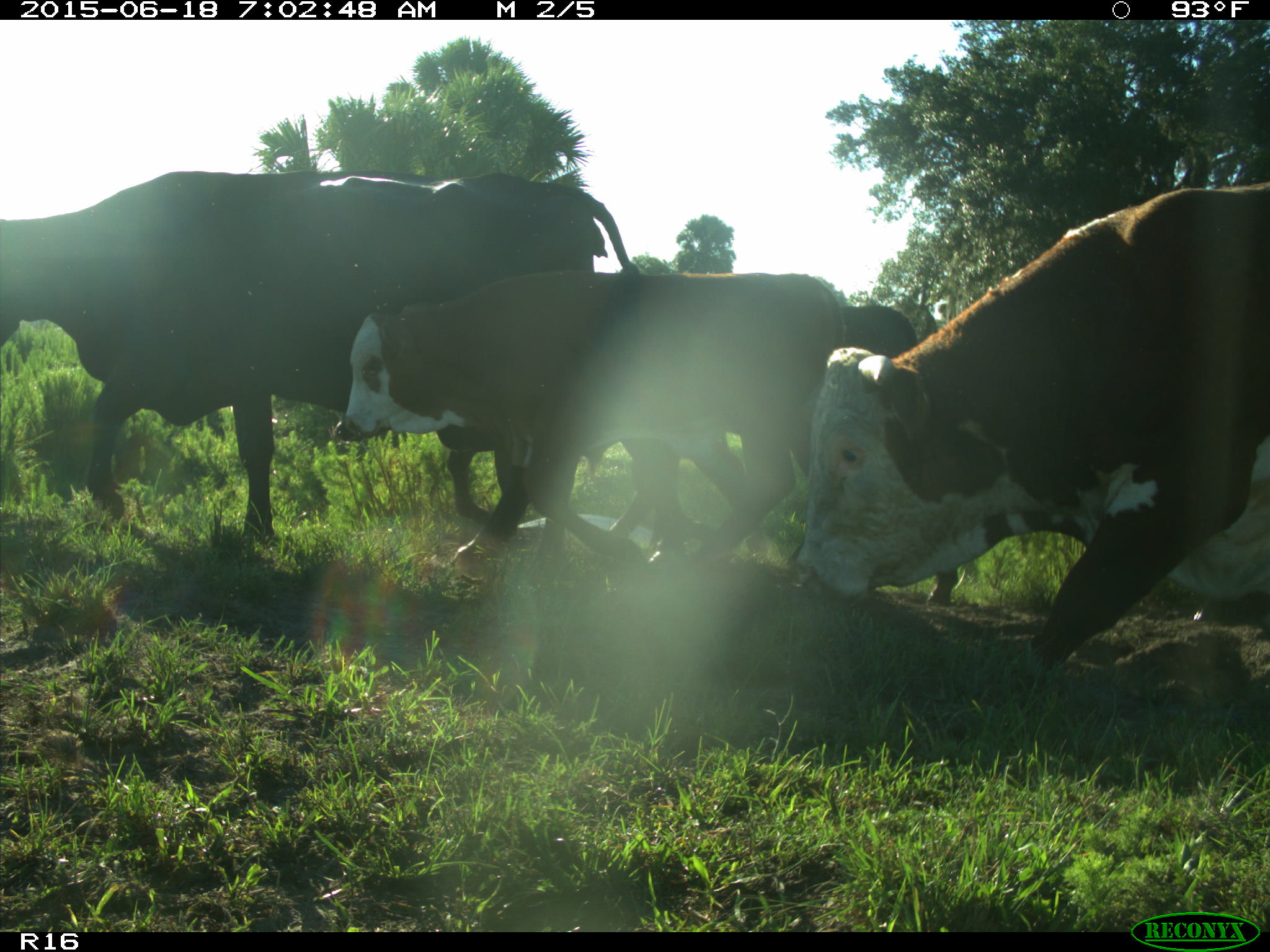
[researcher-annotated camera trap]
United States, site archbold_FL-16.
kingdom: Animalia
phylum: Chordata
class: Mammalia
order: Artiodactyla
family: Bovidae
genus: Bos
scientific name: Bos taurus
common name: domestic cow